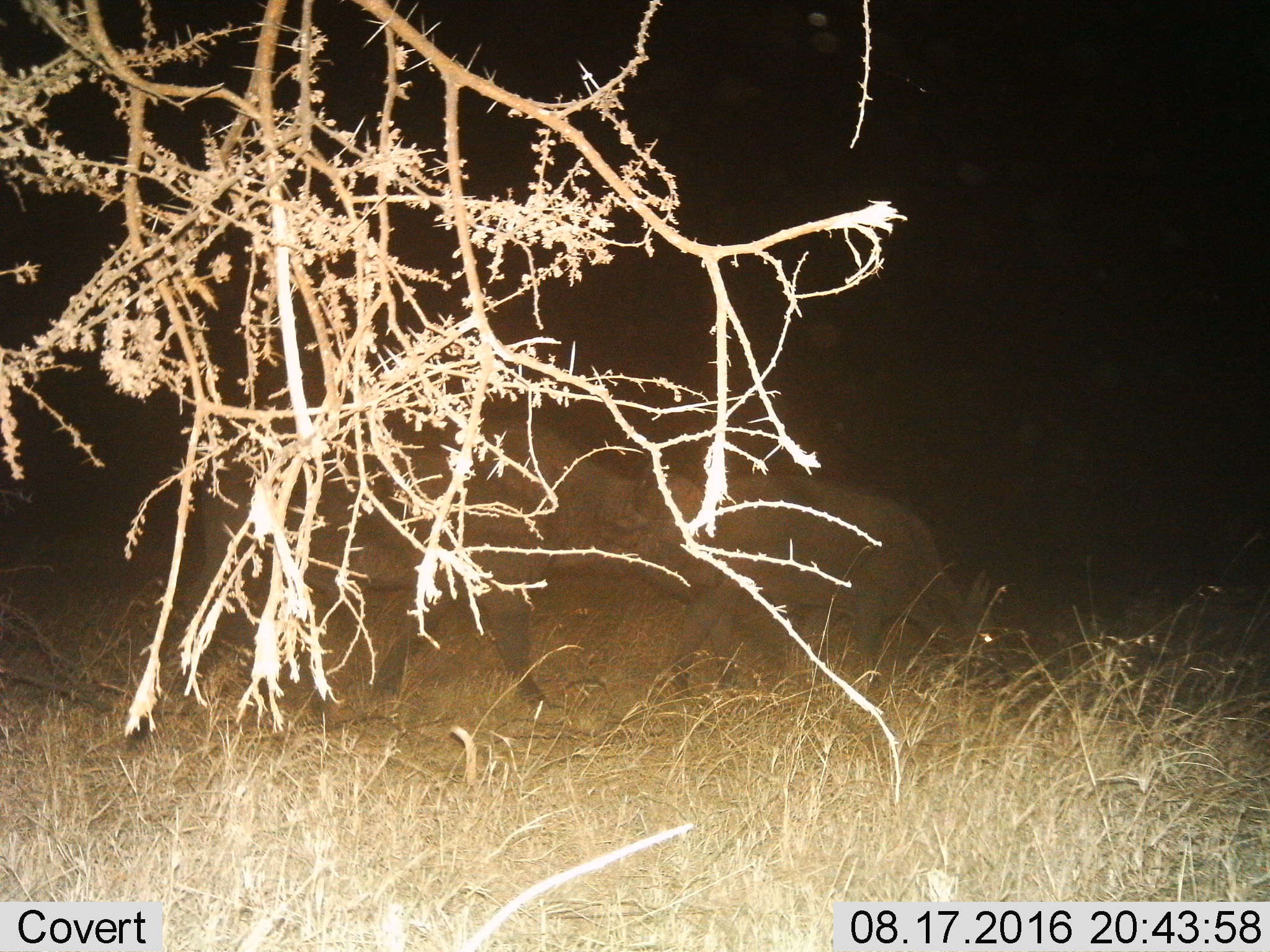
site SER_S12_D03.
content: unidentified animal